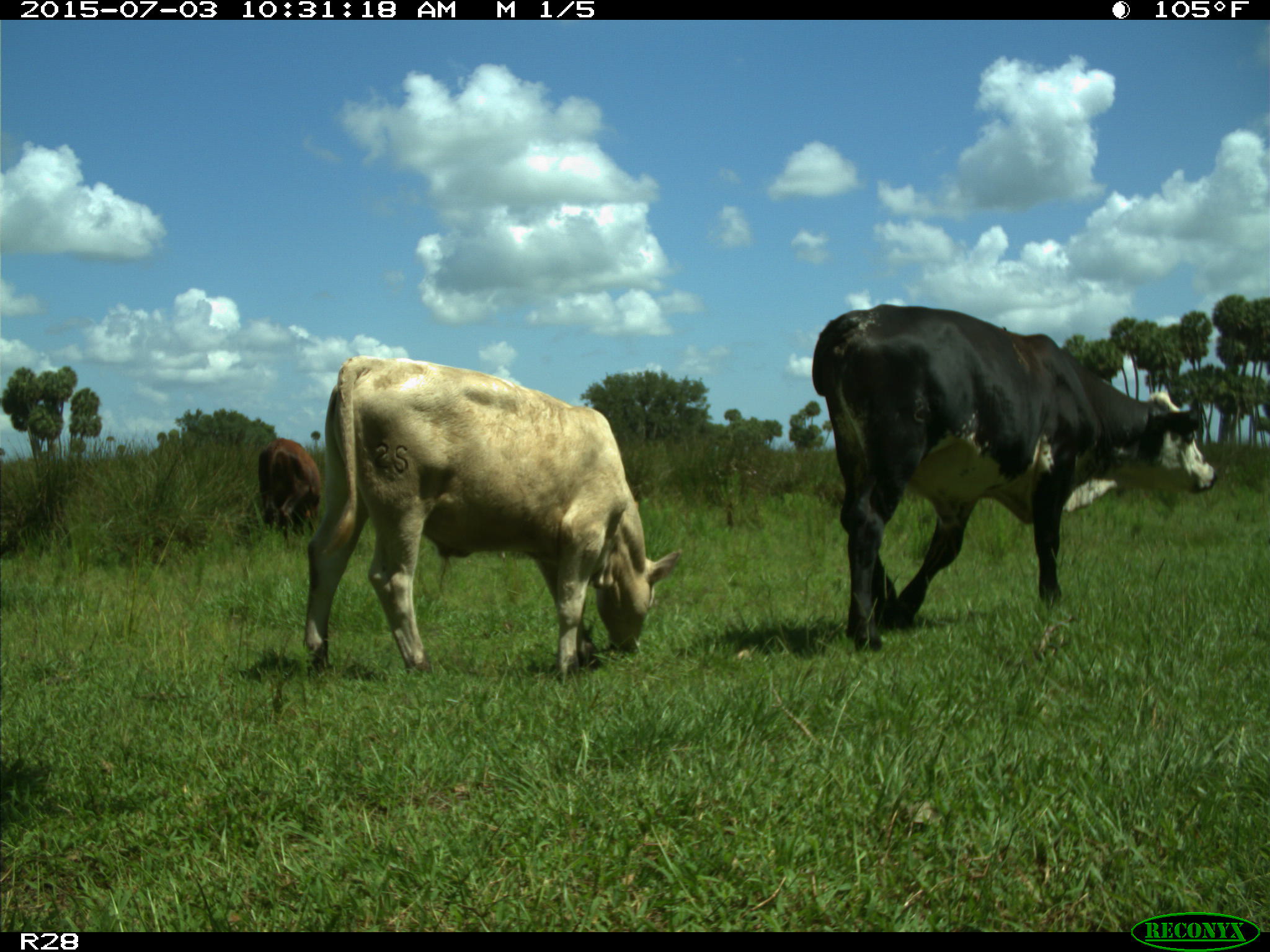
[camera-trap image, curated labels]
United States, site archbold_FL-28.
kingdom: Animalia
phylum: Chordata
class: Mammalia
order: Artiodactyla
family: Bovidae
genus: Bos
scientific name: Bos taurus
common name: domestic cow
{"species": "Bos taurus (domestic cow)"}